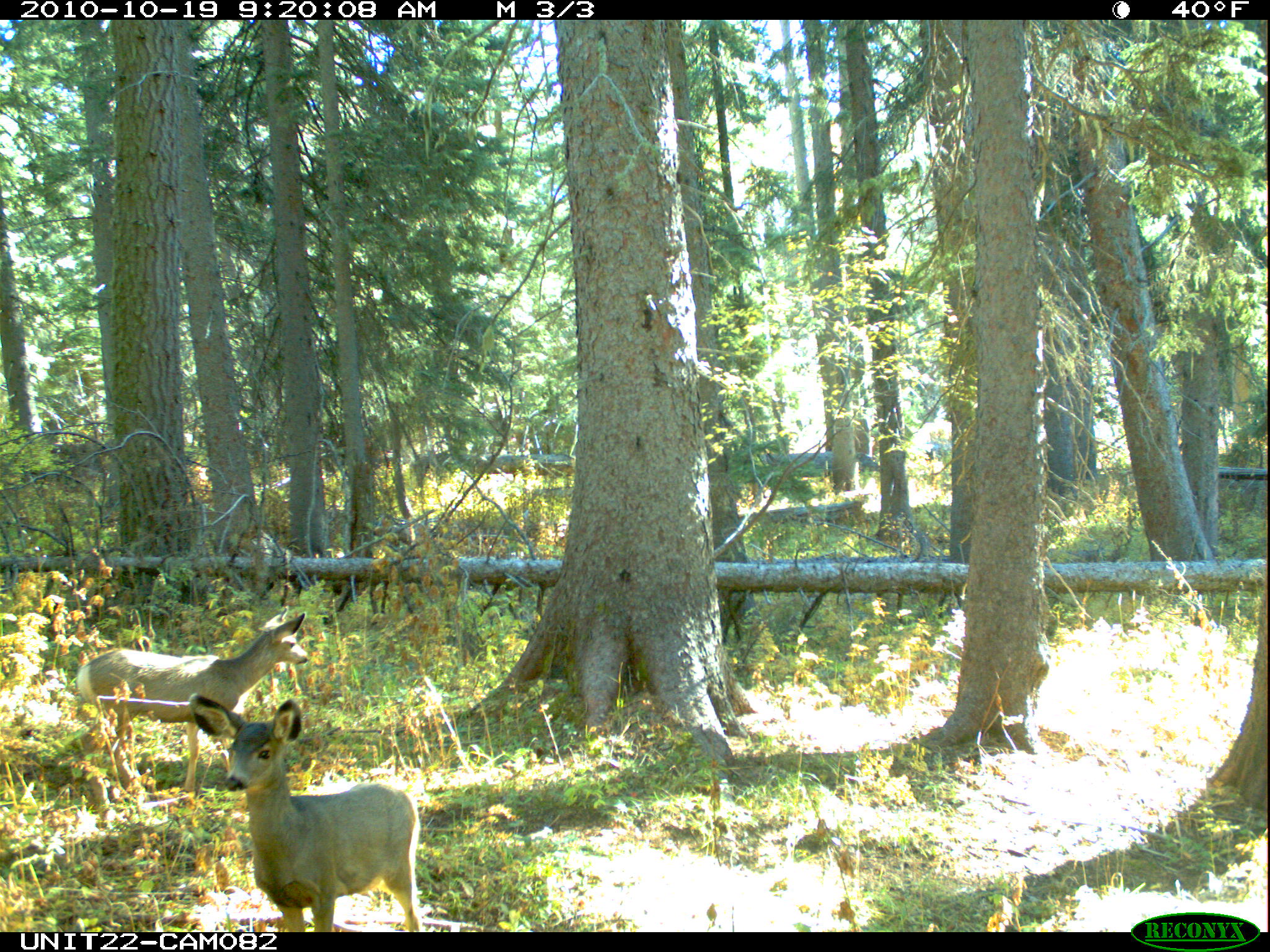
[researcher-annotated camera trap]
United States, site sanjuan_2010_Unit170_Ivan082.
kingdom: Animalia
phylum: Chordata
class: Mammalia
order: Artiodactyla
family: Cervidae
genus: Odocoileus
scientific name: Odocoileus hemionus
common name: mule deer